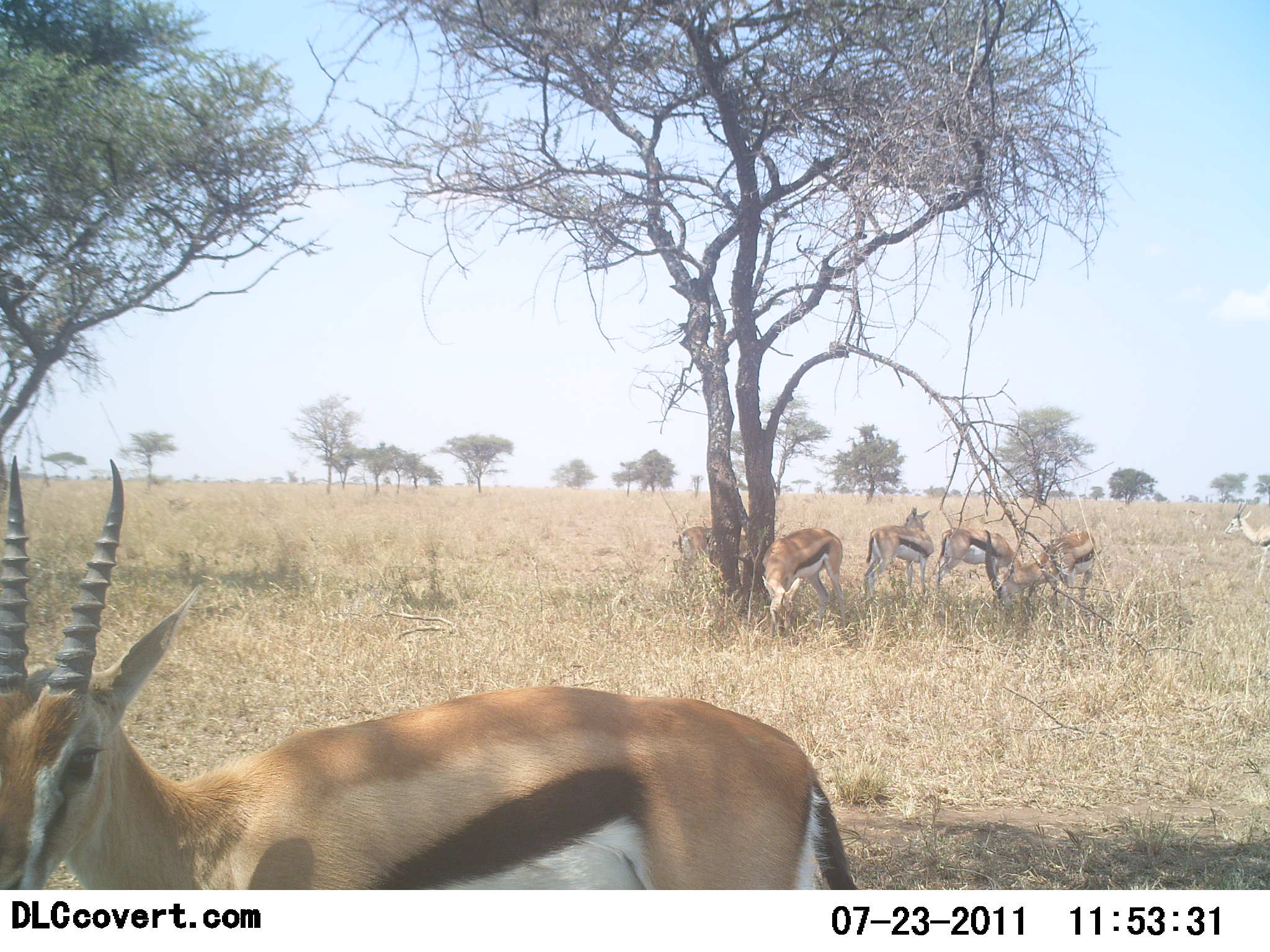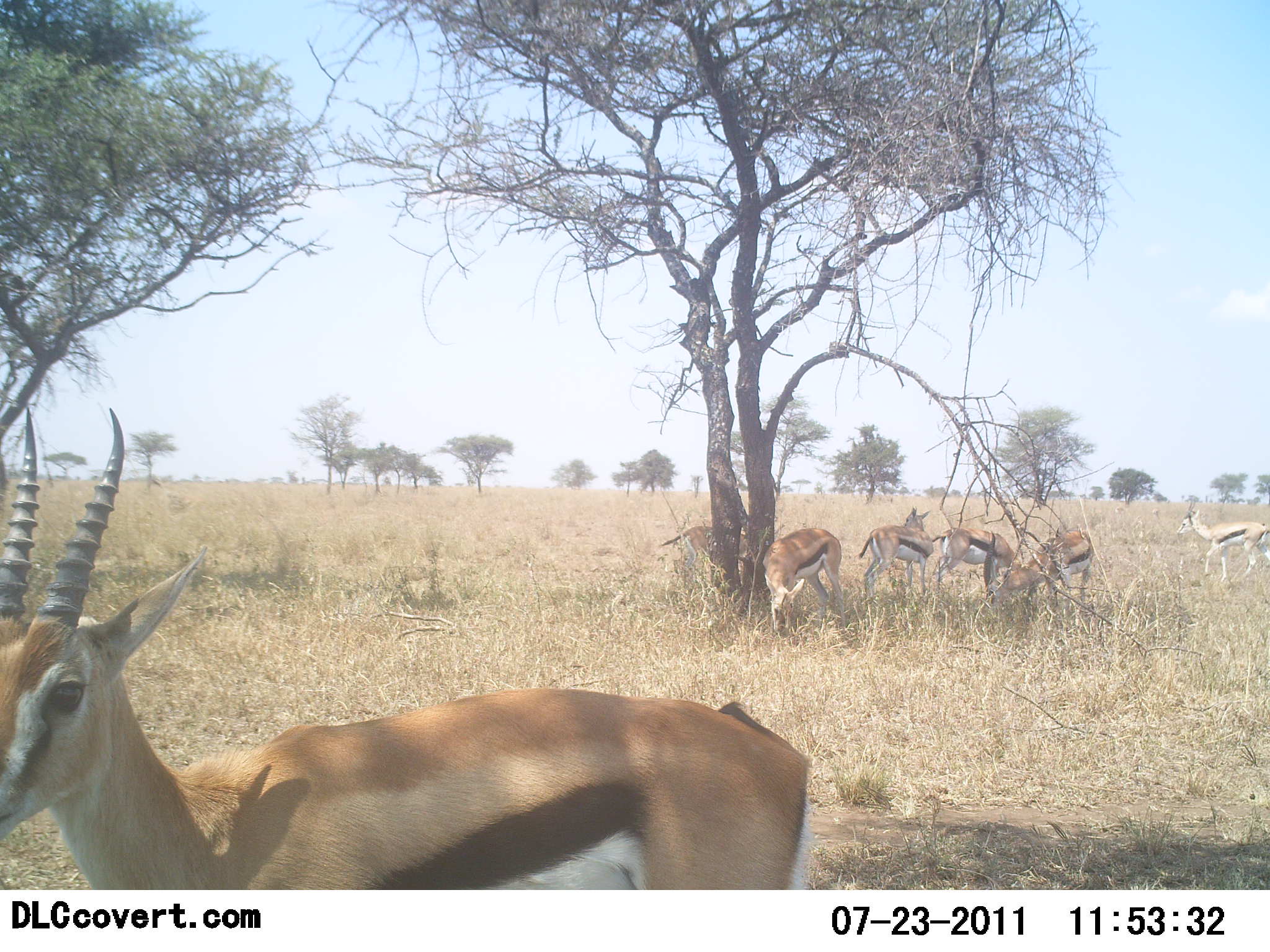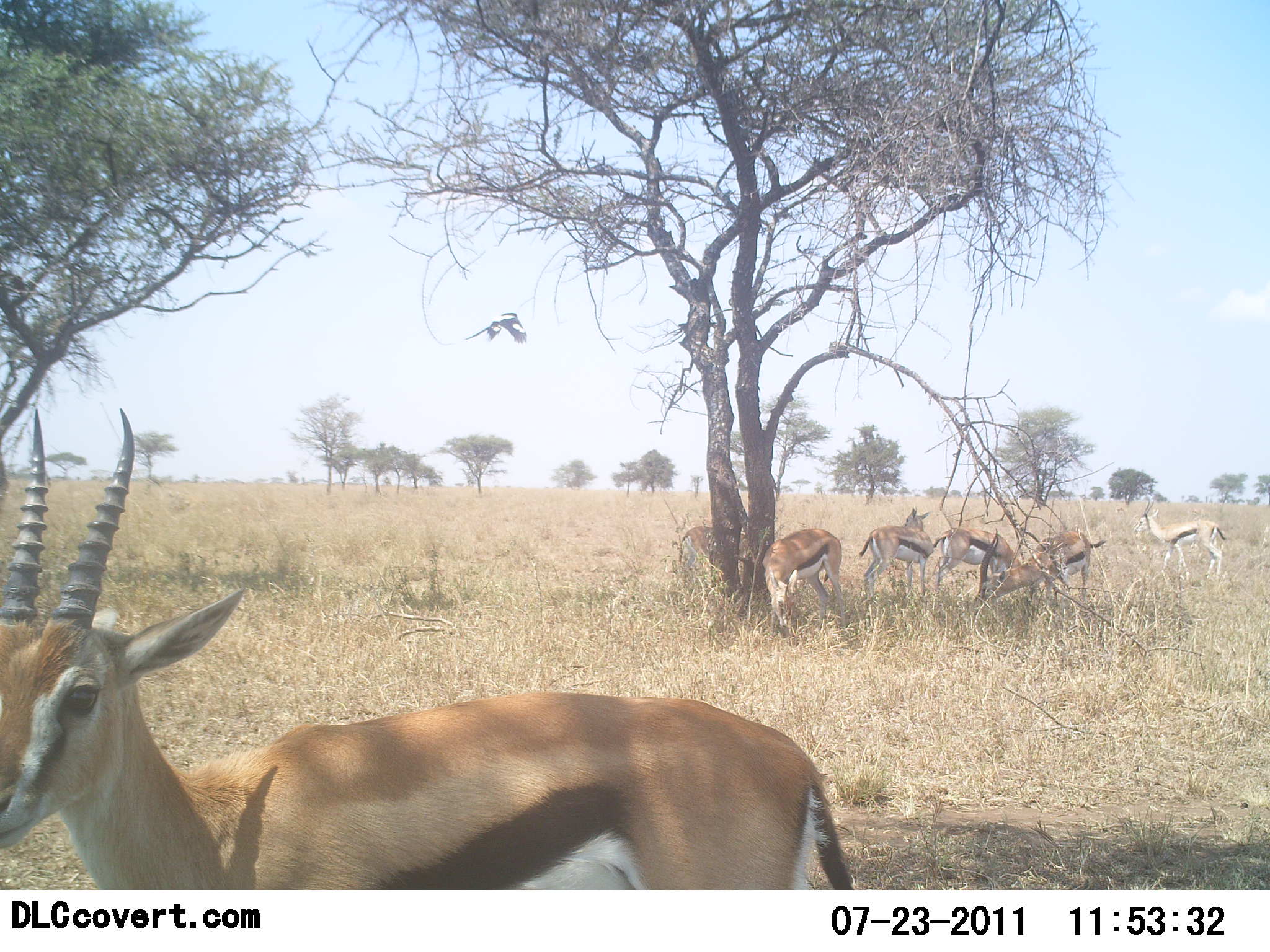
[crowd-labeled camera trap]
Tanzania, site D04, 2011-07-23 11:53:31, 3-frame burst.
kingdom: Animalia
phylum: Chordata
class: Mammalia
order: Artiodactyla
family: Bovidae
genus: Eudorcas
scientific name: Eudorcas thomsonii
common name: thomson's gazelle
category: gazellethomsons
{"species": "gazellethomsons (thomson's gazelle) (Eudorcas thomsonii)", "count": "7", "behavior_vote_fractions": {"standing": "92%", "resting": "25%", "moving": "58%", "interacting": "8%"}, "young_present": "0%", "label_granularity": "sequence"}